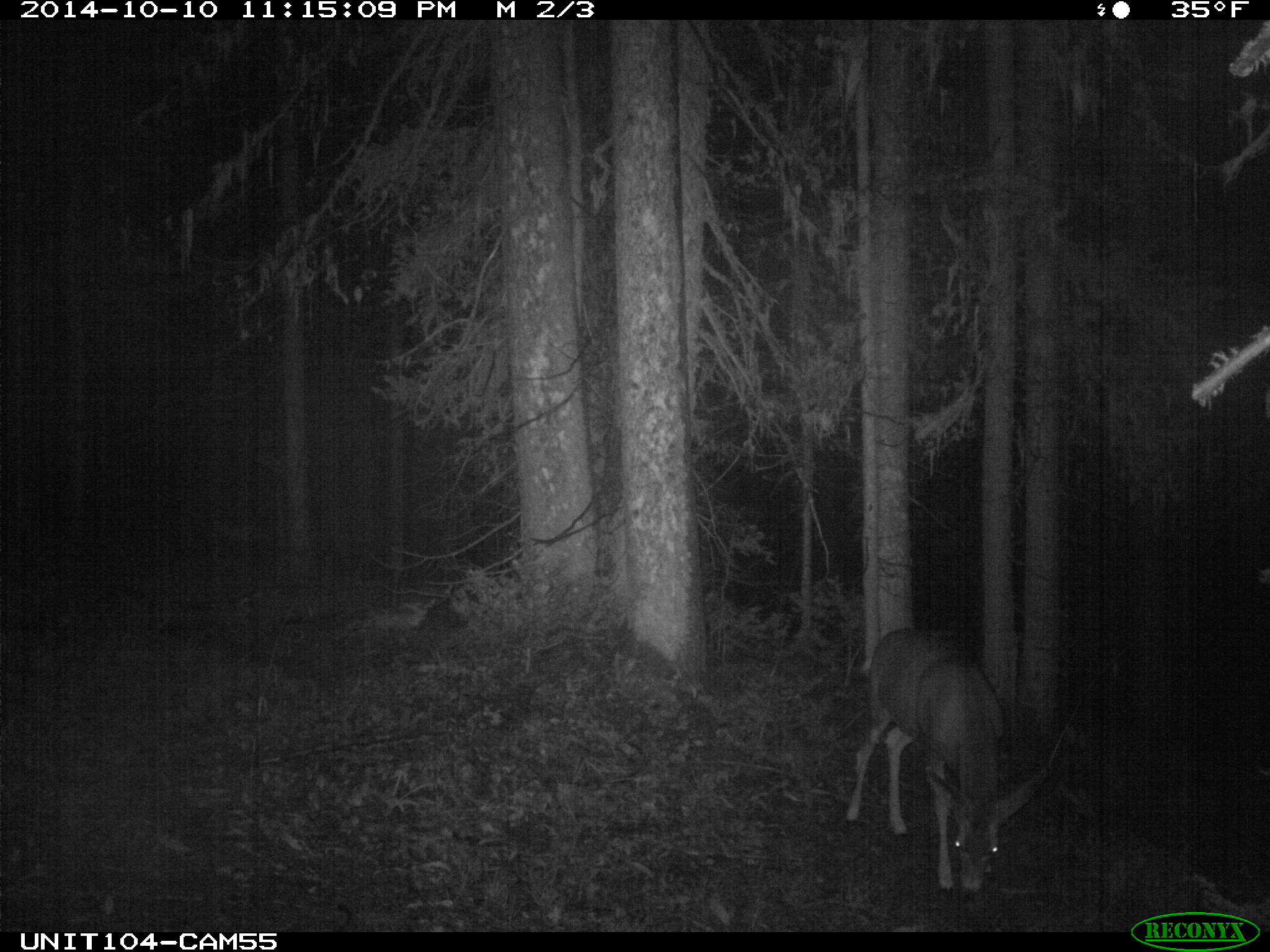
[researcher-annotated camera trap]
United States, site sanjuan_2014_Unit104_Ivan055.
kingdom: Animalia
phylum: Chordata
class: Mammalia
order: Artiodactyla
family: Cervidae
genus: Odocoileus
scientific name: Odocoileus hemionus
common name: mule deer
Odocoileus hemionus (mule deer).